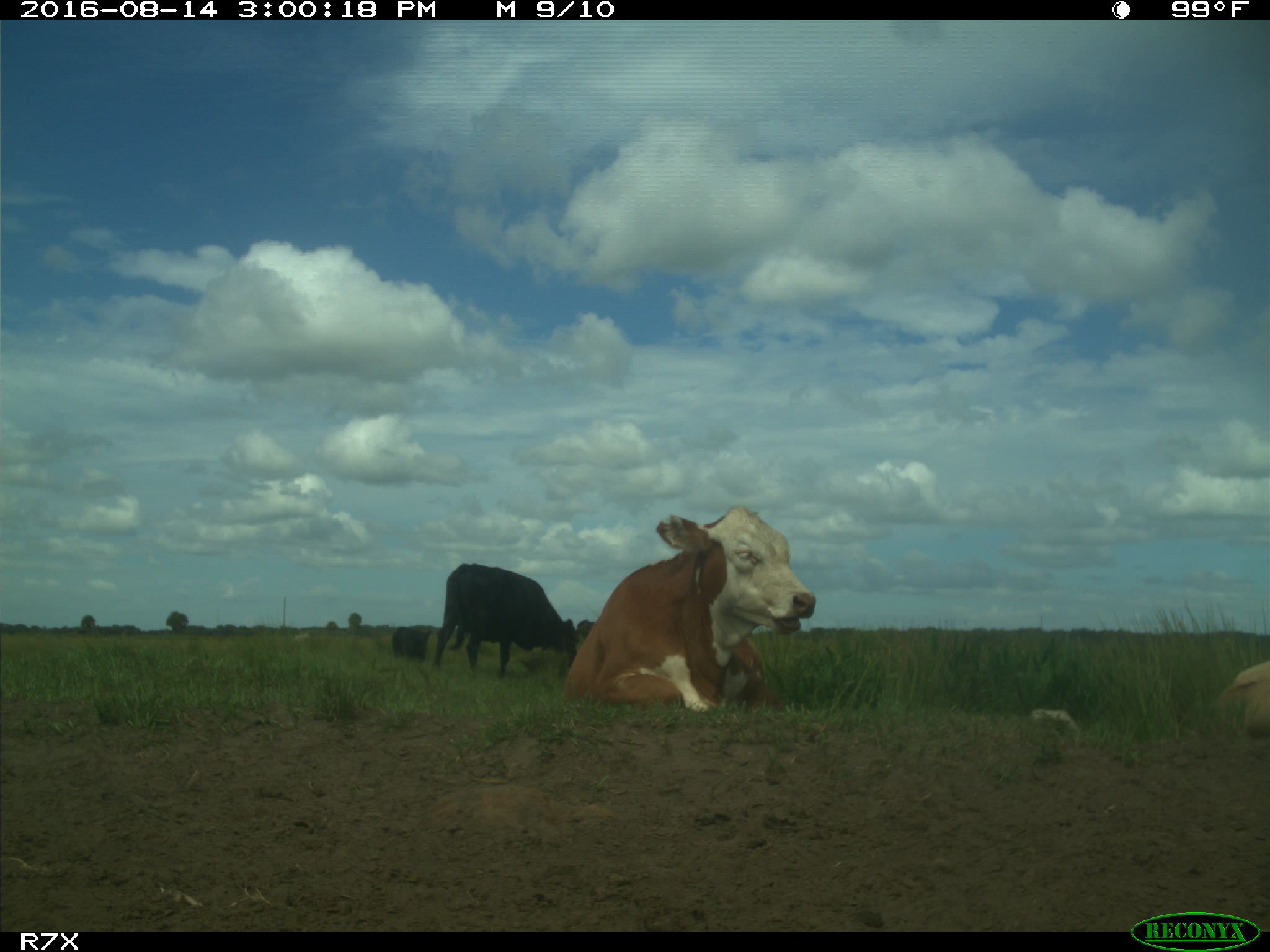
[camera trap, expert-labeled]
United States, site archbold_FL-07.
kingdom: Animalia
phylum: Chordata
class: Mammalia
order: Artiodactyla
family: Bovidae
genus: Bos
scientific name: Bos taurus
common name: domestic cow